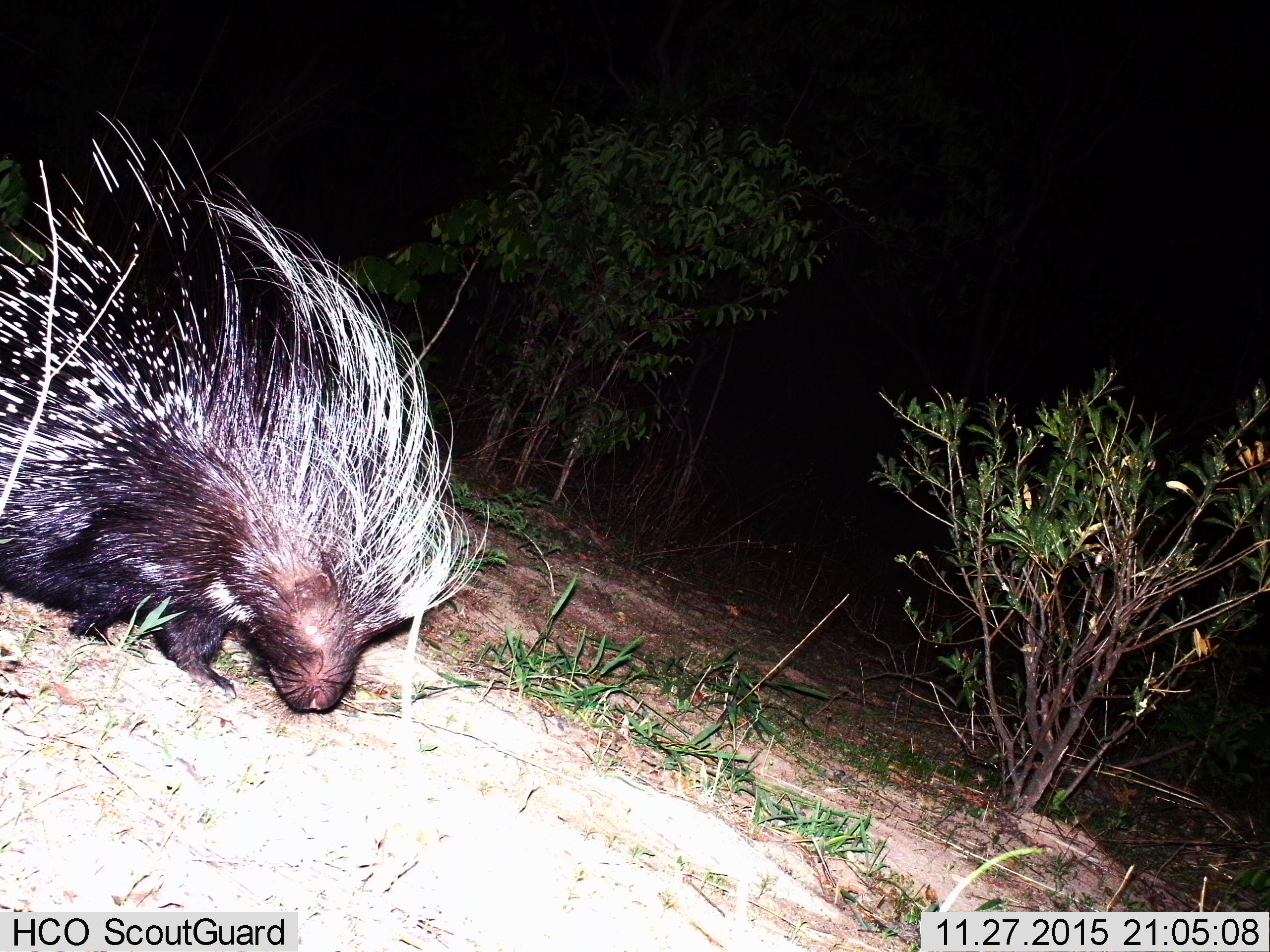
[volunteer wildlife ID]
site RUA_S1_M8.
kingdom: Animalia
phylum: Chordata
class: Mammalia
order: Rodentia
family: Hystricidae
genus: Hystrix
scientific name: Hystrix cristata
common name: crested porcupine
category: porcupine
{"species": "porcupine (crested porcupine) (Hystrix cristata)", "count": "1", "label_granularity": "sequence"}